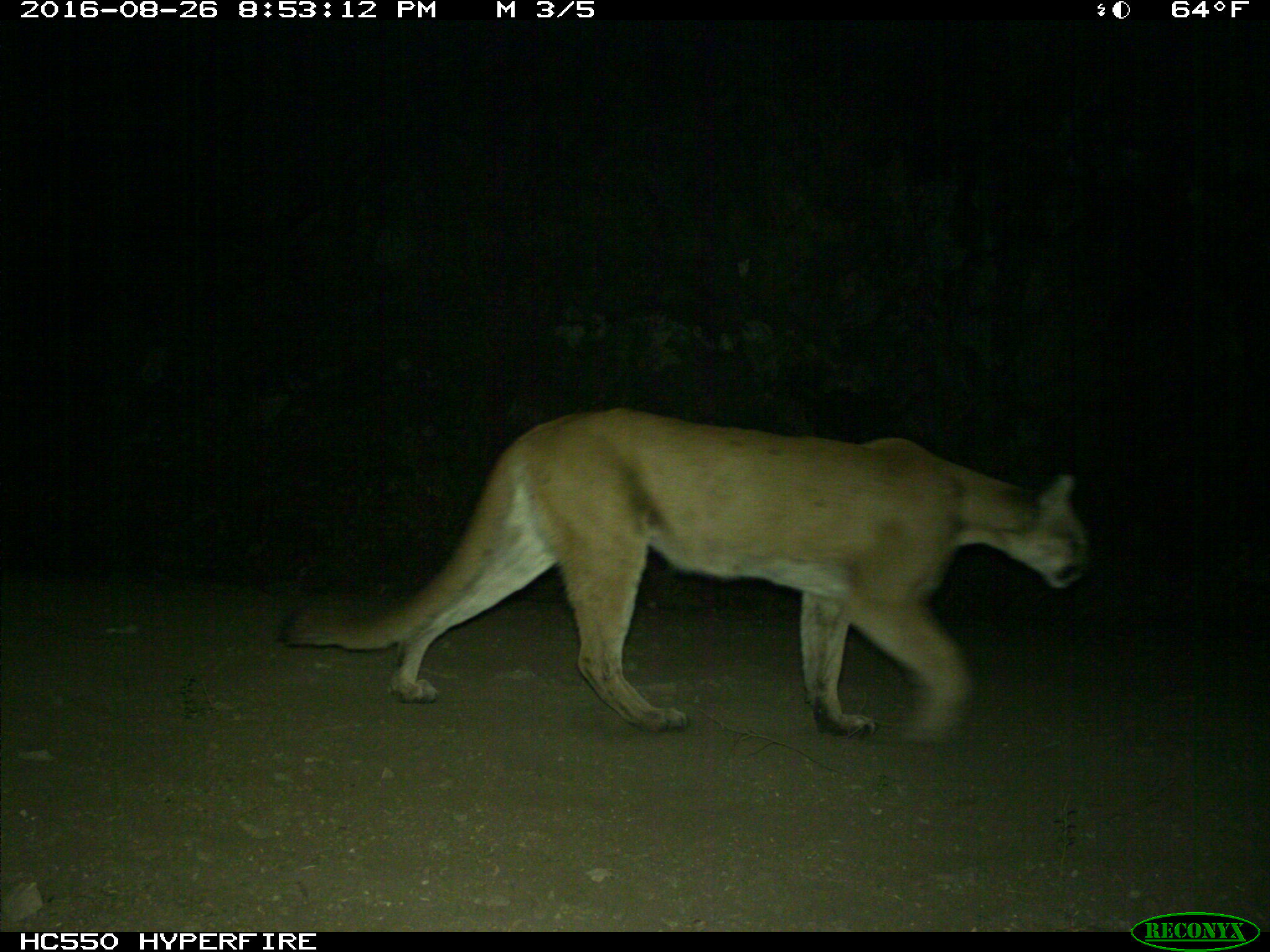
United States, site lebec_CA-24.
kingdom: Animalia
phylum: Chordata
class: Mammalia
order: Carnivora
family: Felidae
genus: Puma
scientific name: Puma concolor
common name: mountain lion